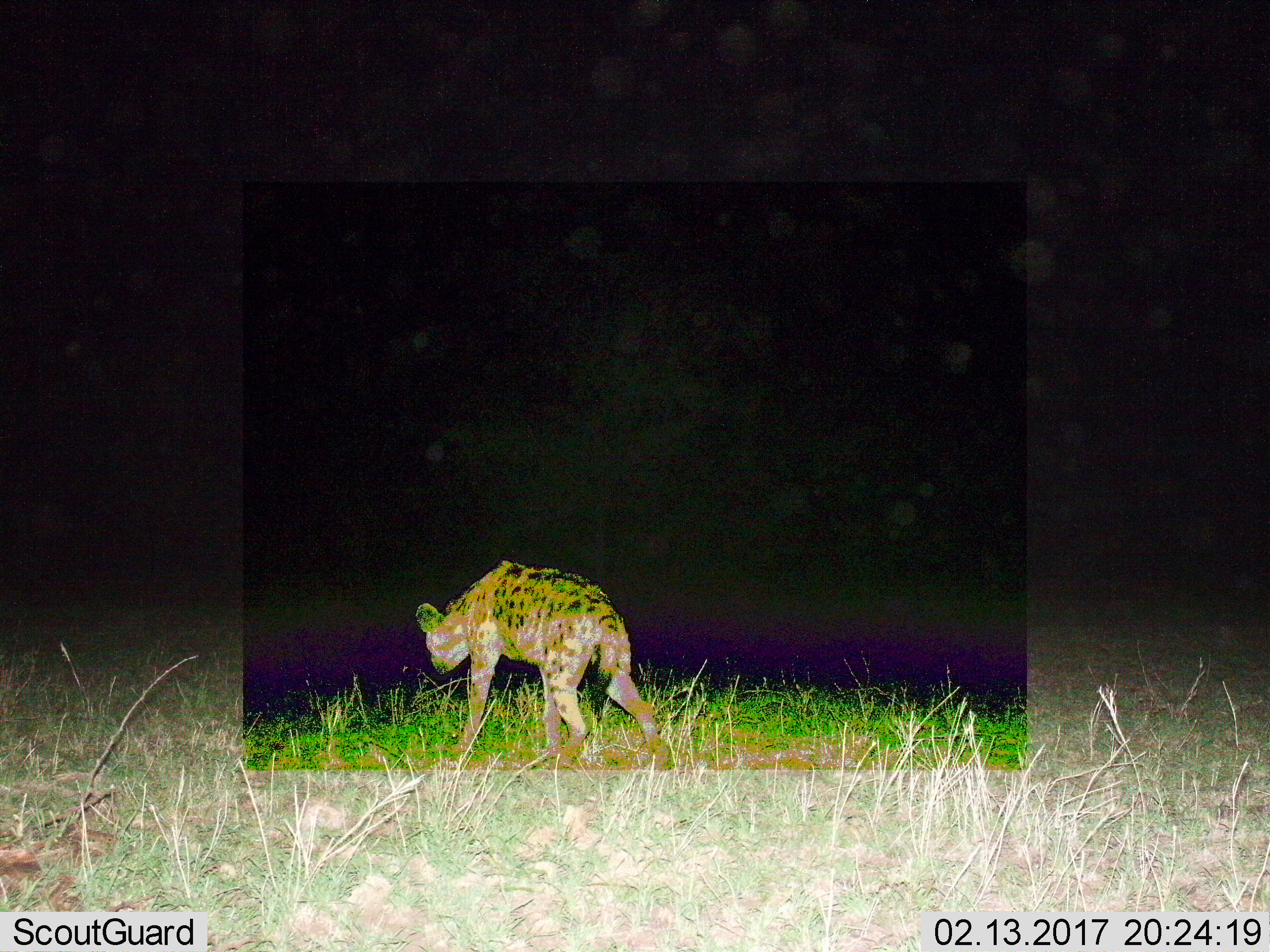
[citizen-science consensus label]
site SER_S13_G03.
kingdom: Animalia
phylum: Chordata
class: Mammalia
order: Carnivora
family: Hyaenidae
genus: Crocuta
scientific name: Crocuta crocuta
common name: spotted hyena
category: hyenaspotted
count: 1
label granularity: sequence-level